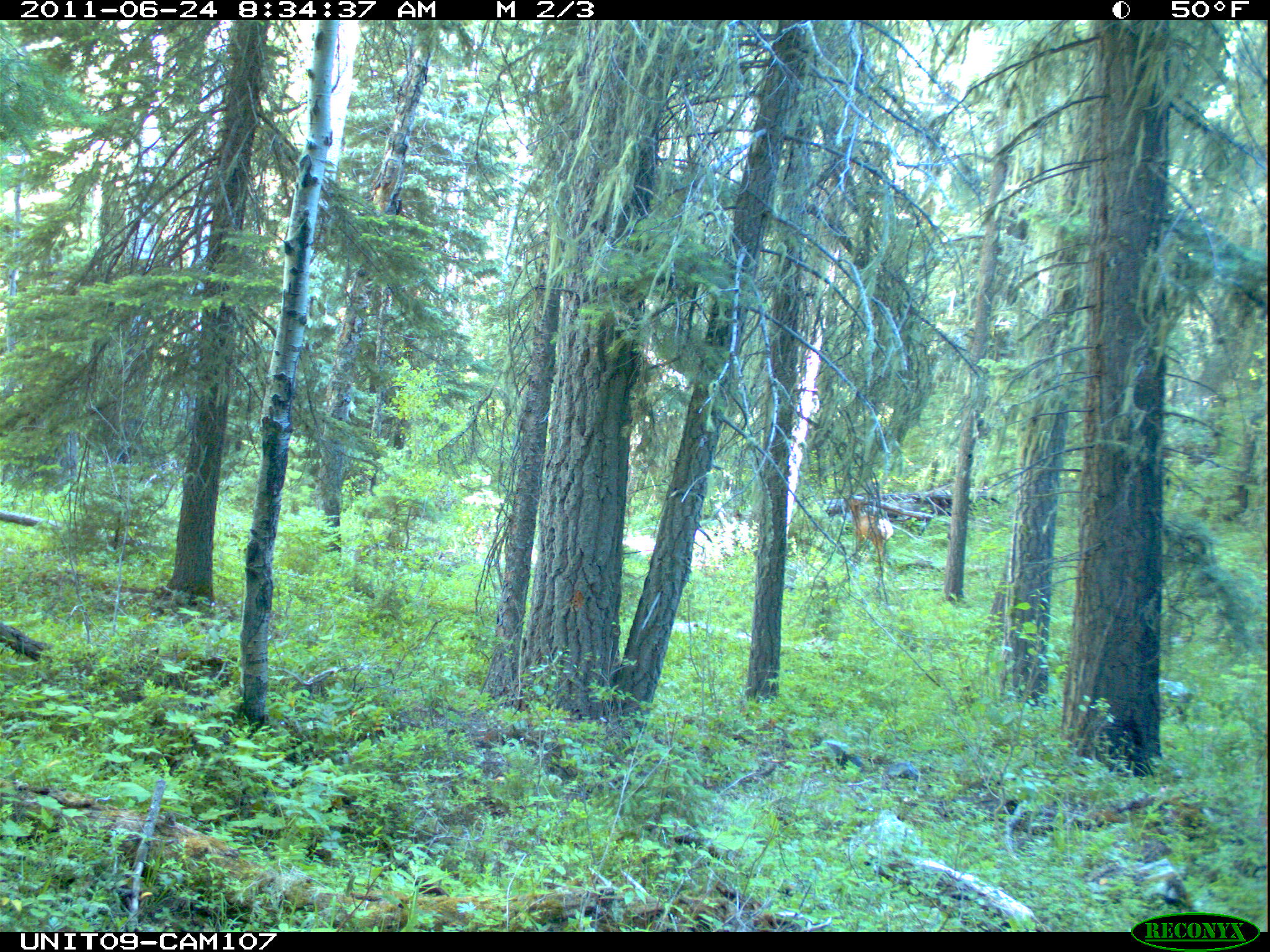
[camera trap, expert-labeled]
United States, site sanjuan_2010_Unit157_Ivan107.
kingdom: Animalia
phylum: Chordata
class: Mammalia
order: Artiodactyla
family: Cervidae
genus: Cervus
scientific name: Cervus elaphus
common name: red deer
Cervus elaphus (red deer).